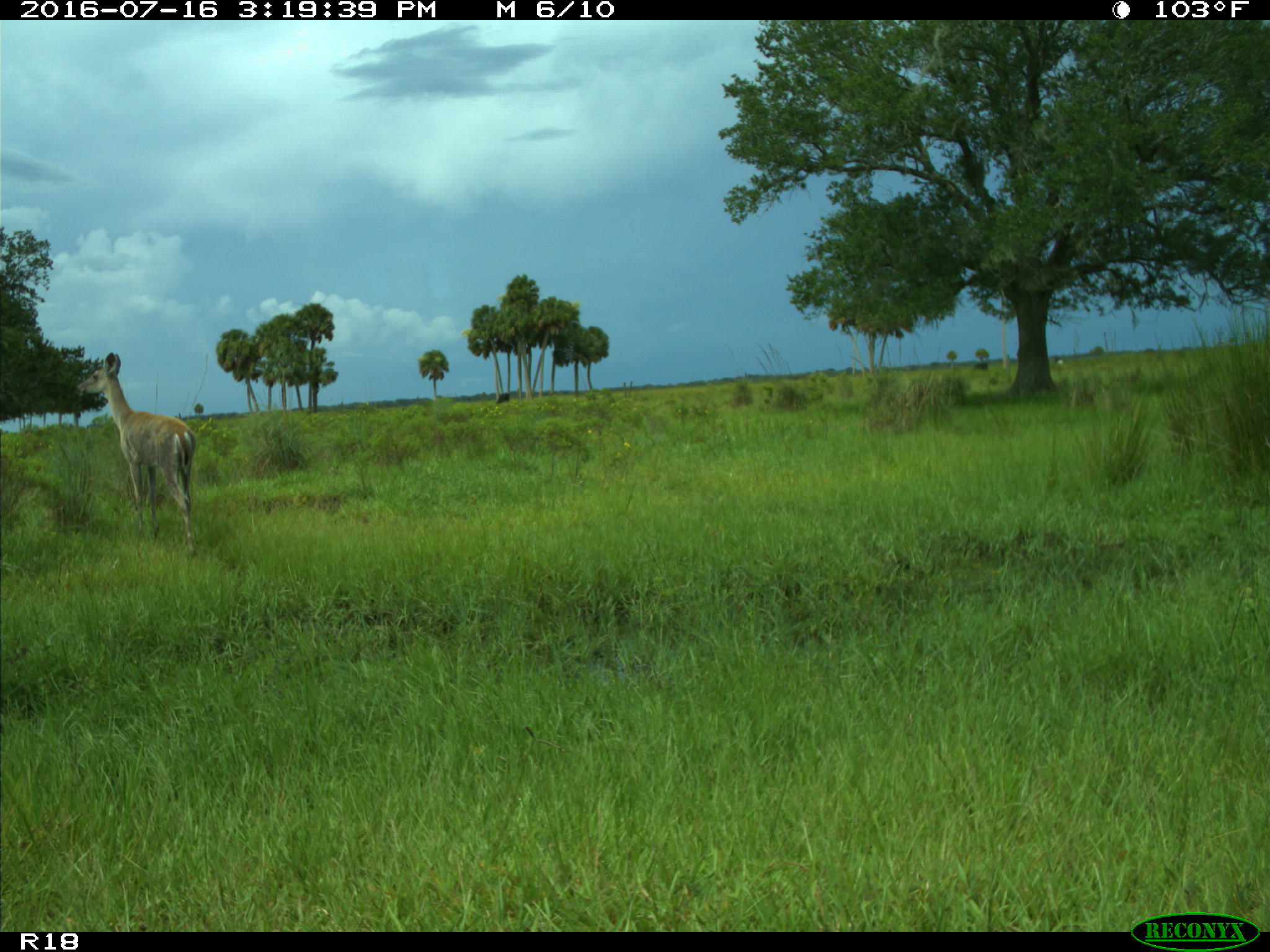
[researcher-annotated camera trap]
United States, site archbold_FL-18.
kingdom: Animalia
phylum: Chordata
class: Mammalia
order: Artiodactyla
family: Cervidae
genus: Odocoileus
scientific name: Odocoileus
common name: deer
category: unidentified deer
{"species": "unidentified deer (deer) (Odocoileus)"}